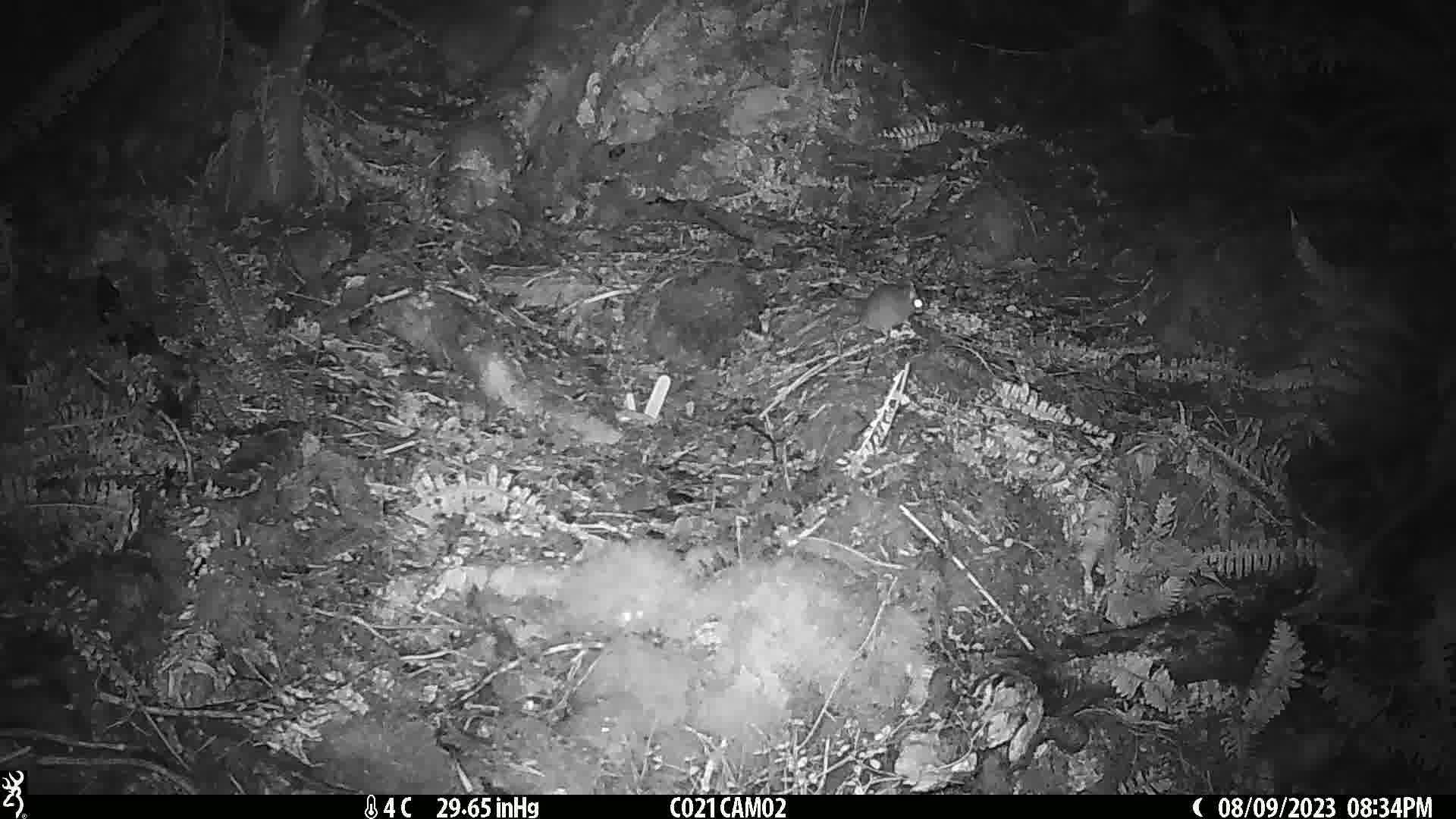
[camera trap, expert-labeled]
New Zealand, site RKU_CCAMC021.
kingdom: Animalia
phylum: Chordata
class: Mammalia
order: Rodentia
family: Muridae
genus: Rattus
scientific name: Rattus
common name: rat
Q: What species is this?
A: Rat (Rattus).